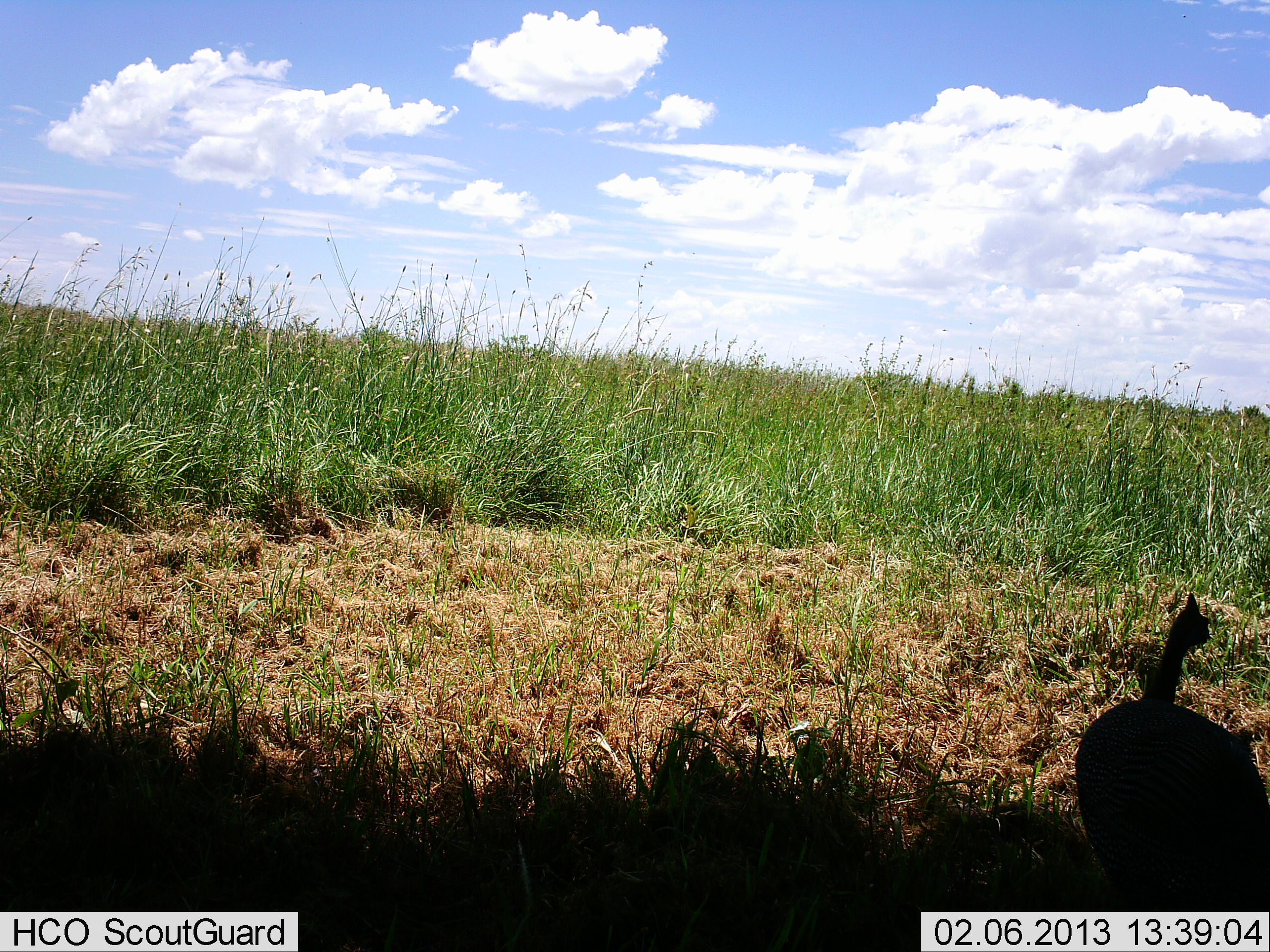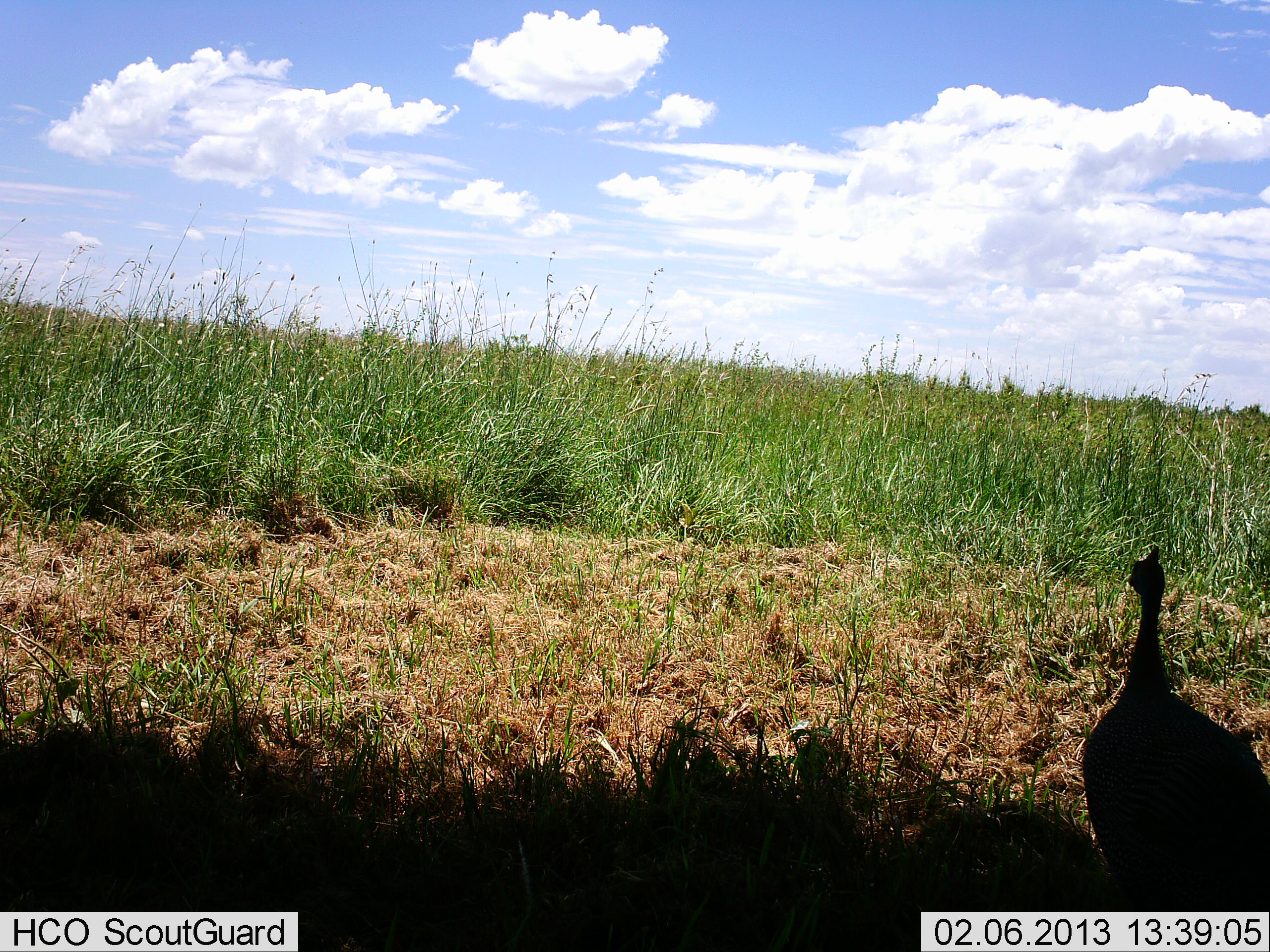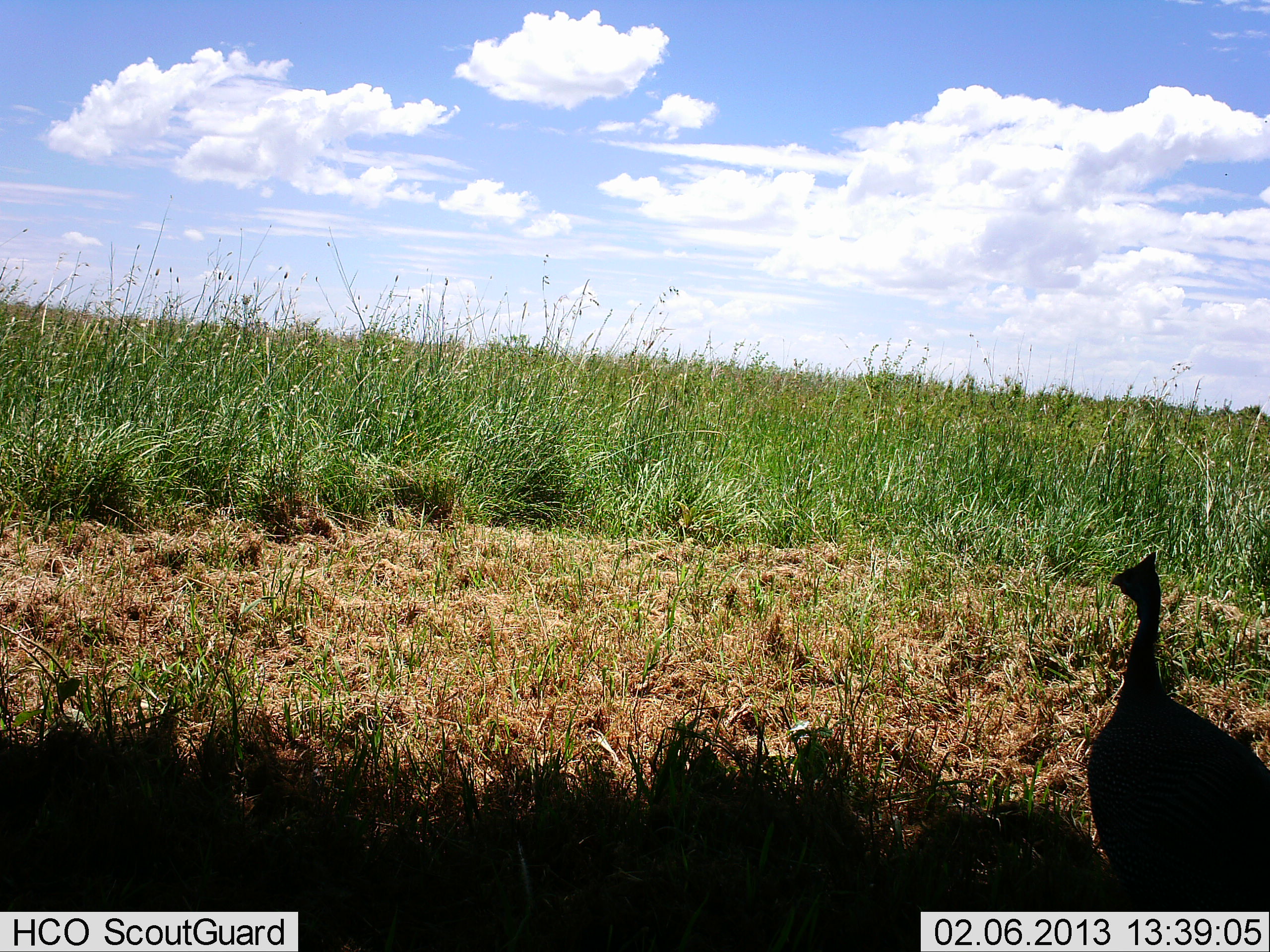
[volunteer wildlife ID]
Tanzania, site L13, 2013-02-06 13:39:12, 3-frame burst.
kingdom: Animalia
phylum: Chordata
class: Aves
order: Galliformes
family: Numididae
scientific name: Numididae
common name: guinea fowl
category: guineafowl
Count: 1.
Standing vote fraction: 92%.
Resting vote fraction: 6%.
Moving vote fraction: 8%.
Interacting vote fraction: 0%.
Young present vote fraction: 0%.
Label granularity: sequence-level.